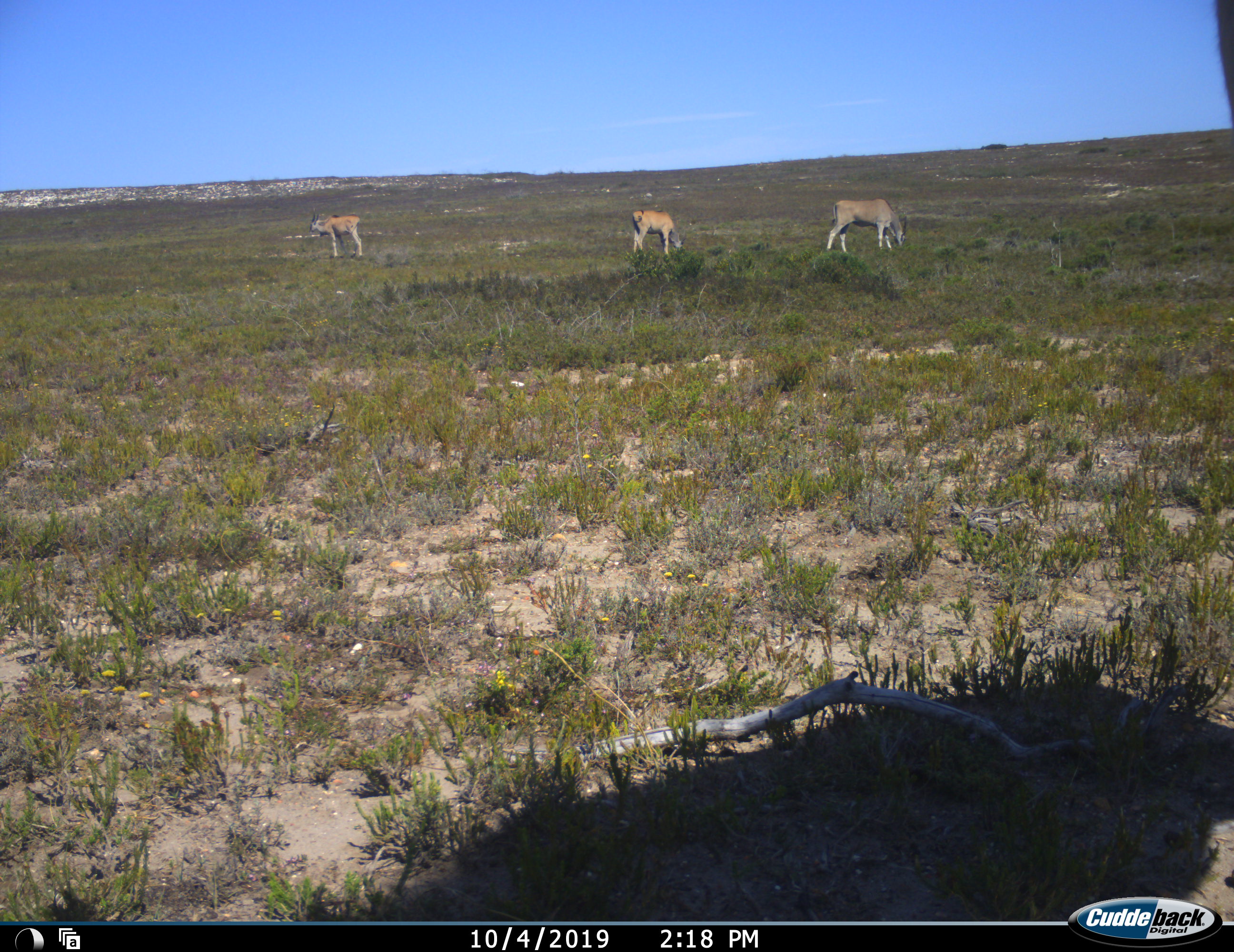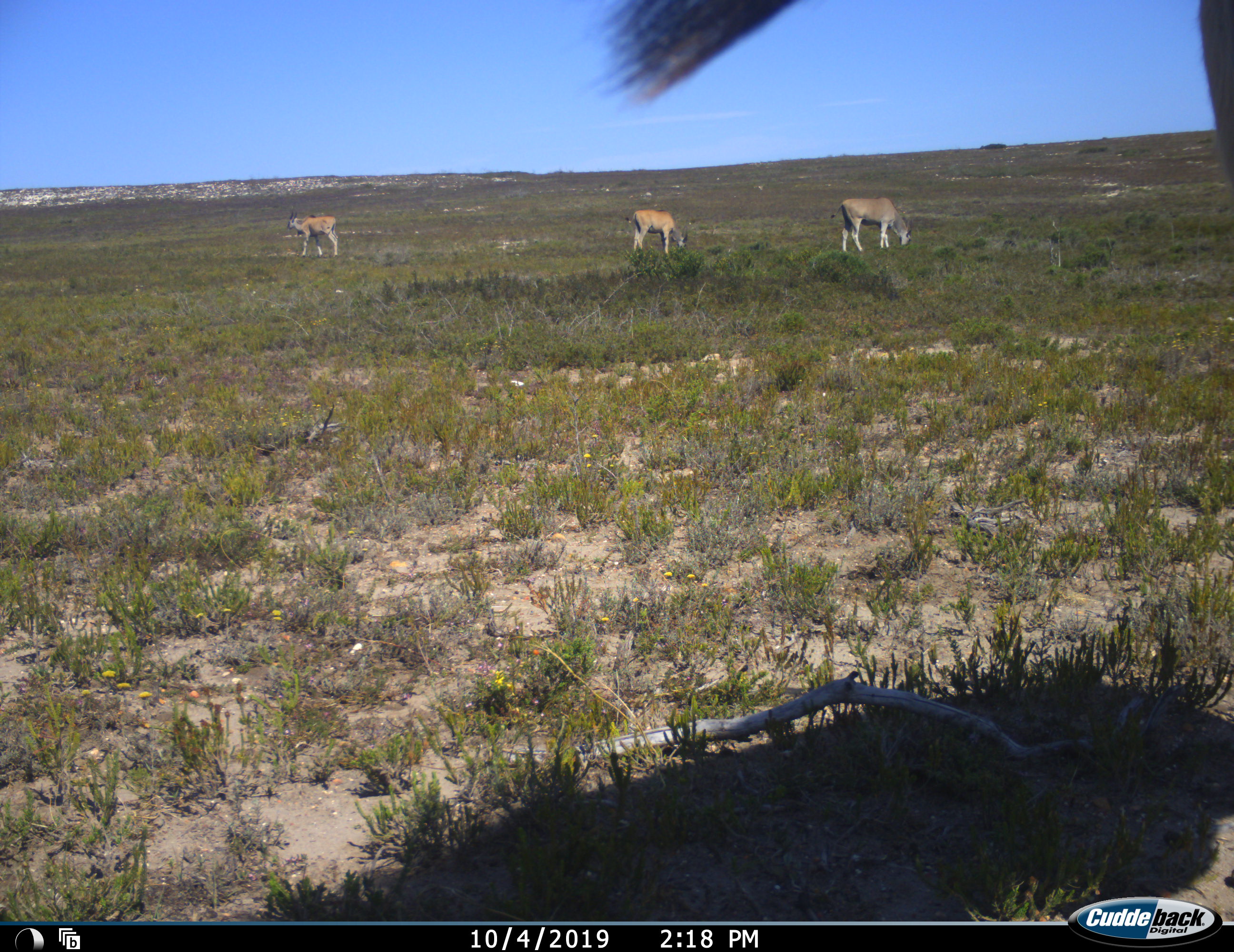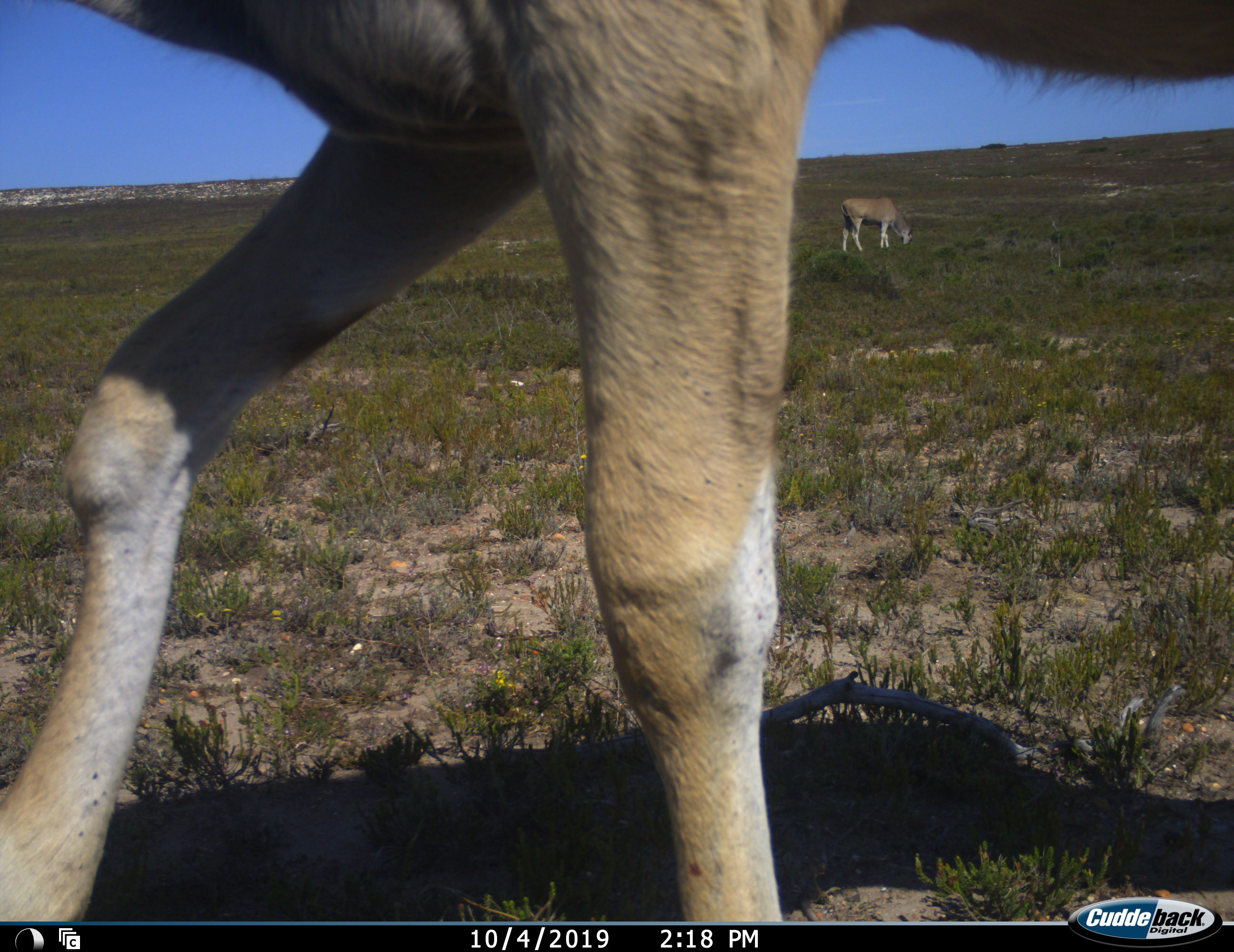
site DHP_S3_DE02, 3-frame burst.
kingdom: Animalia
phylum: Chordata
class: Mammalia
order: Artiodactyla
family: Bovidae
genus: Tragelaphus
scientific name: Tragelaphus oryx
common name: eland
Eland (Tragelaphus oryx), count 4. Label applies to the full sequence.